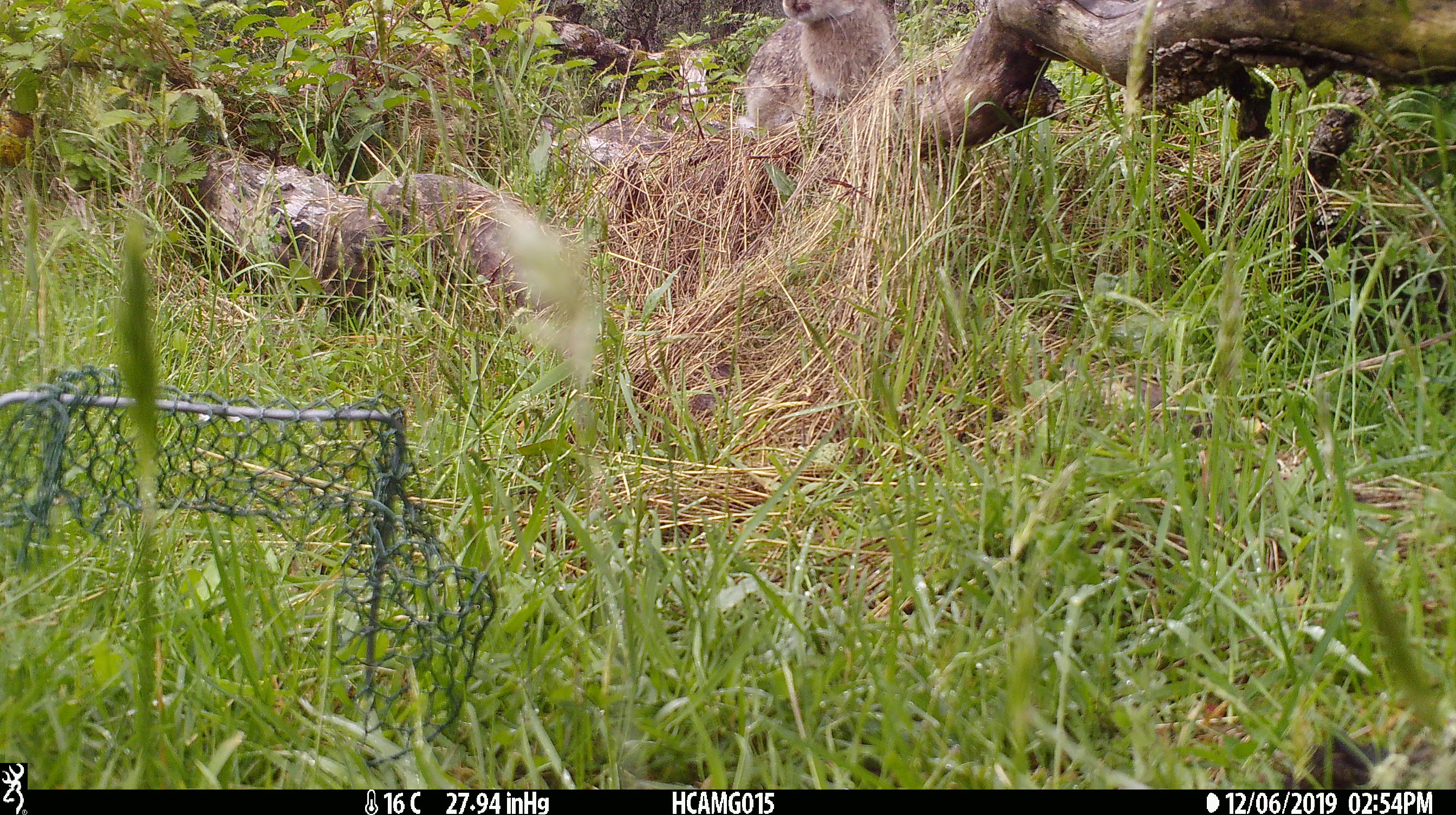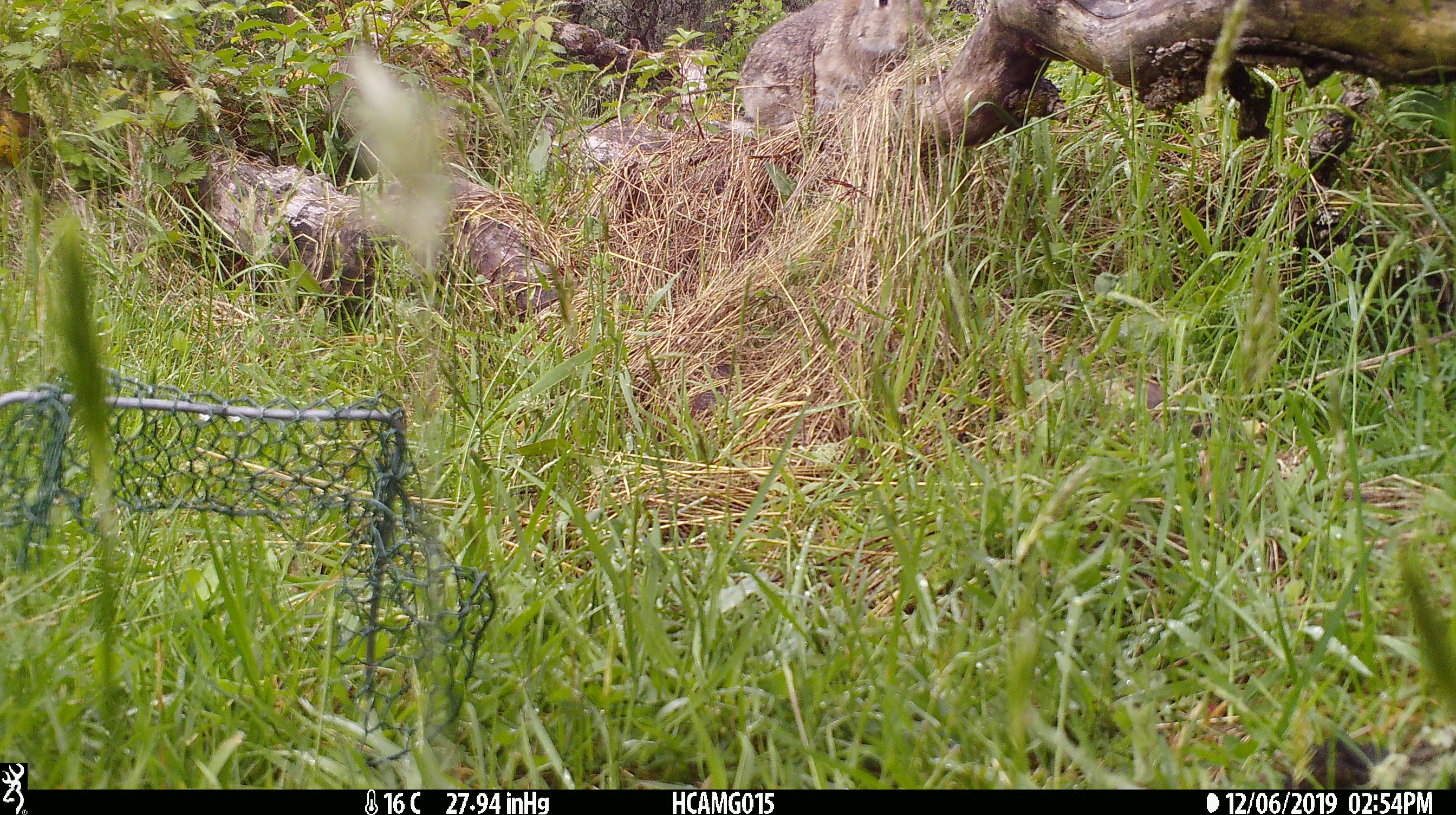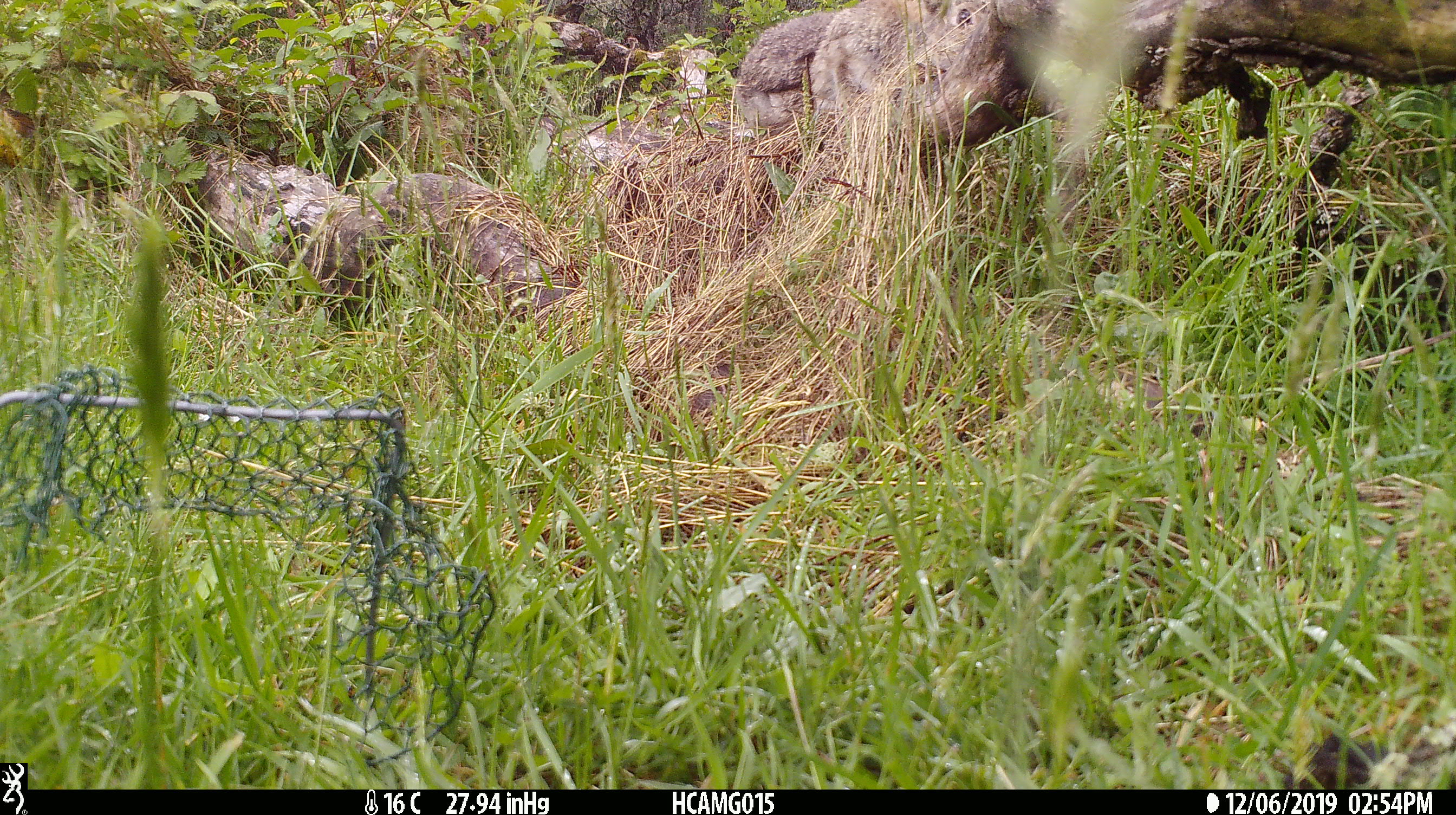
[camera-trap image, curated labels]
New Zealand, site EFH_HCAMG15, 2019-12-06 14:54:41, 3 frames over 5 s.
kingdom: Animalia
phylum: Chordata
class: Mammalia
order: Lagomorpha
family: Leporidae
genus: Oryctolagus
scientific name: Oryctolagus cuniculus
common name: european rabbit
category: rabbit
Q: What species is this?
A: Rabbit (european rabbit) (Oryctolagus cuniculus).